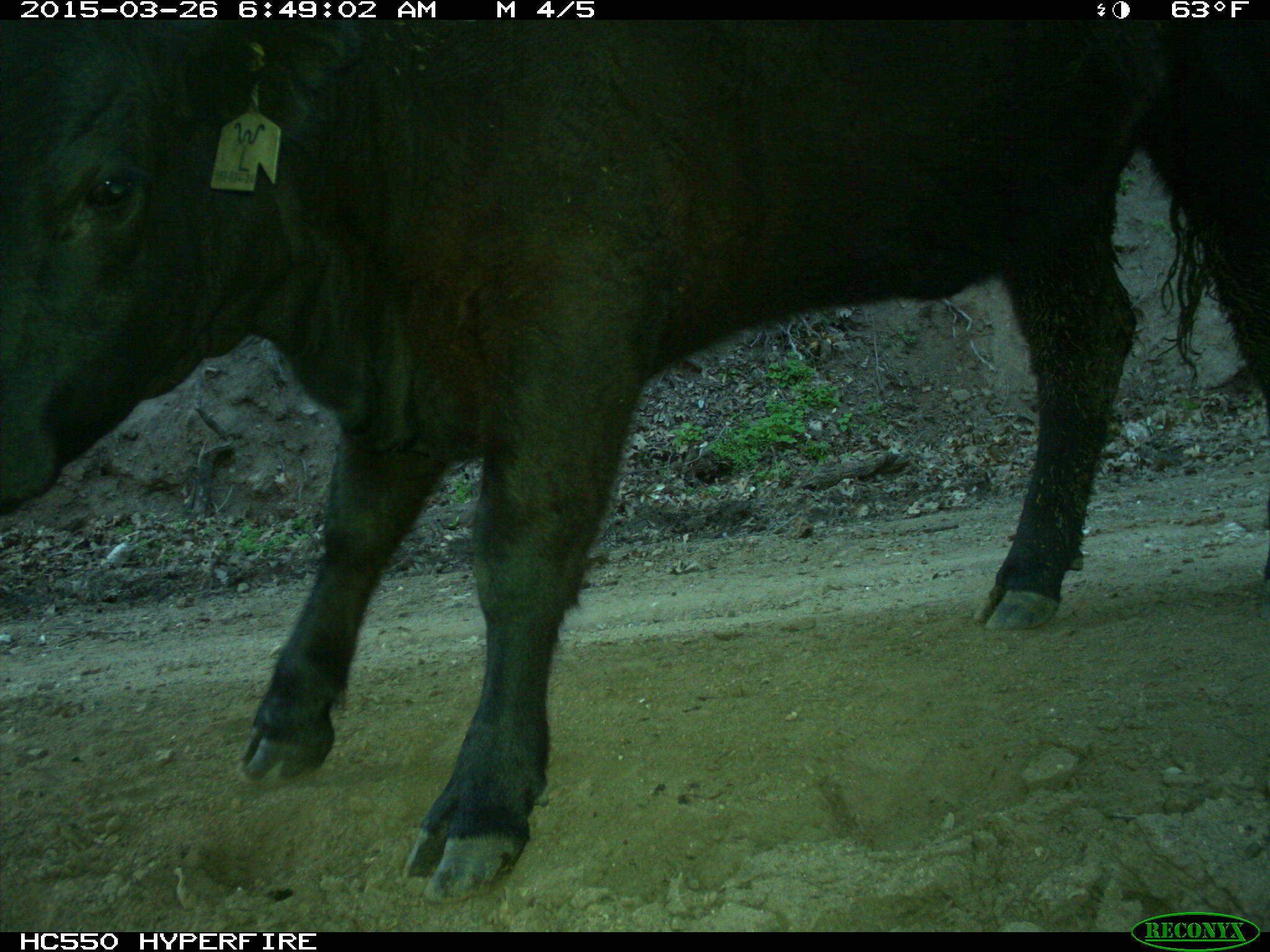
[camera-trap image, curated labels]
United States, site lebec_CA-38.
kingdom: Animalia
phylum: Chordata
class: Mammalia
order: Artiodactyla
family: Bovidae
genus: Bos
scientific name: Bos taurus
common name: domestic cow